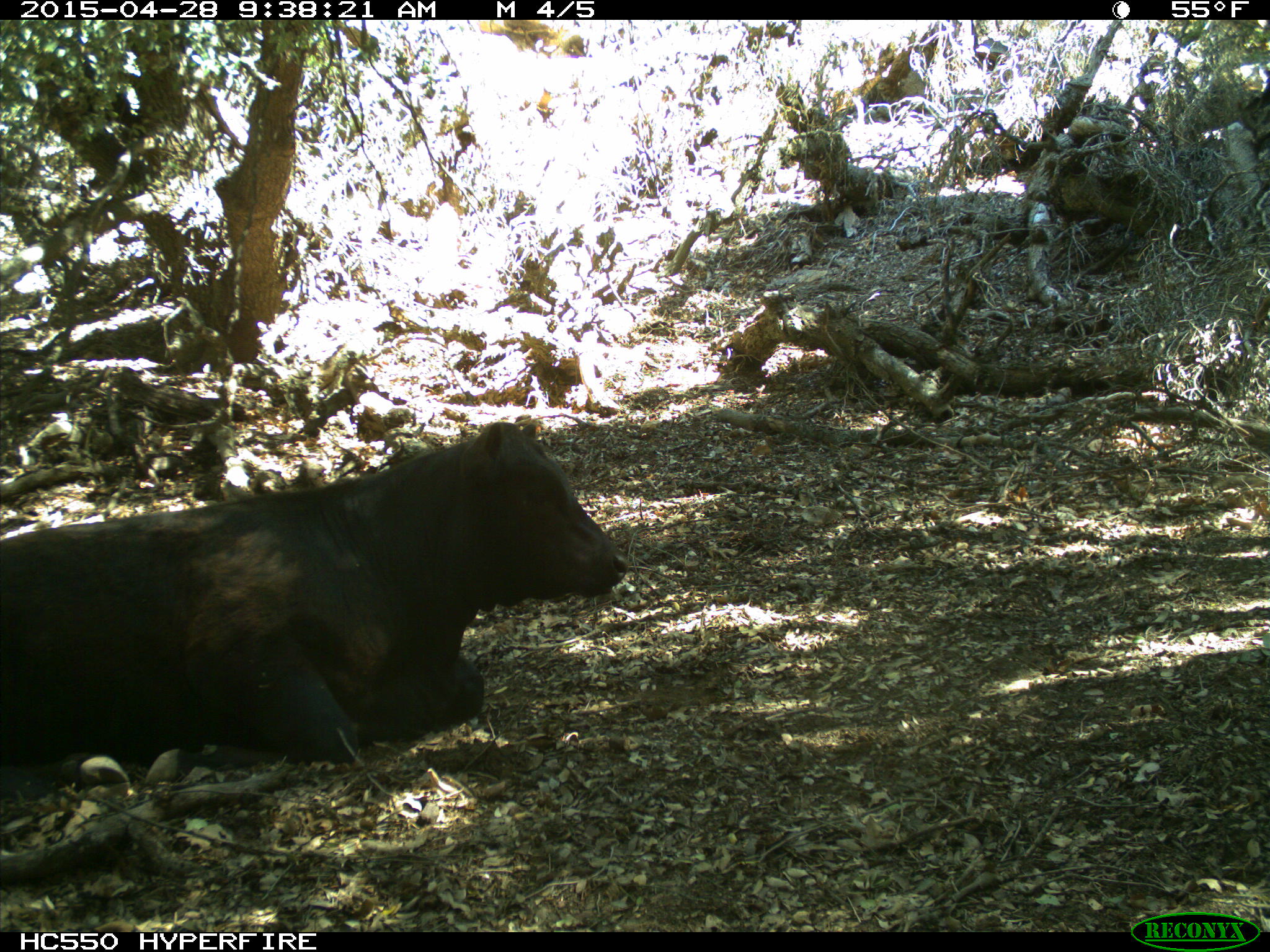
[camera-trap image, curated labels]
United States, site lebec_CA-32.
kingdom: Animalia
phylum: Chordata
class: Mammalia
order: Artiodactyla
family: Bovidae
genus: Bos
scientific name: Bos taurus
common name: domestic cow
Bos taurus (domestic cow).